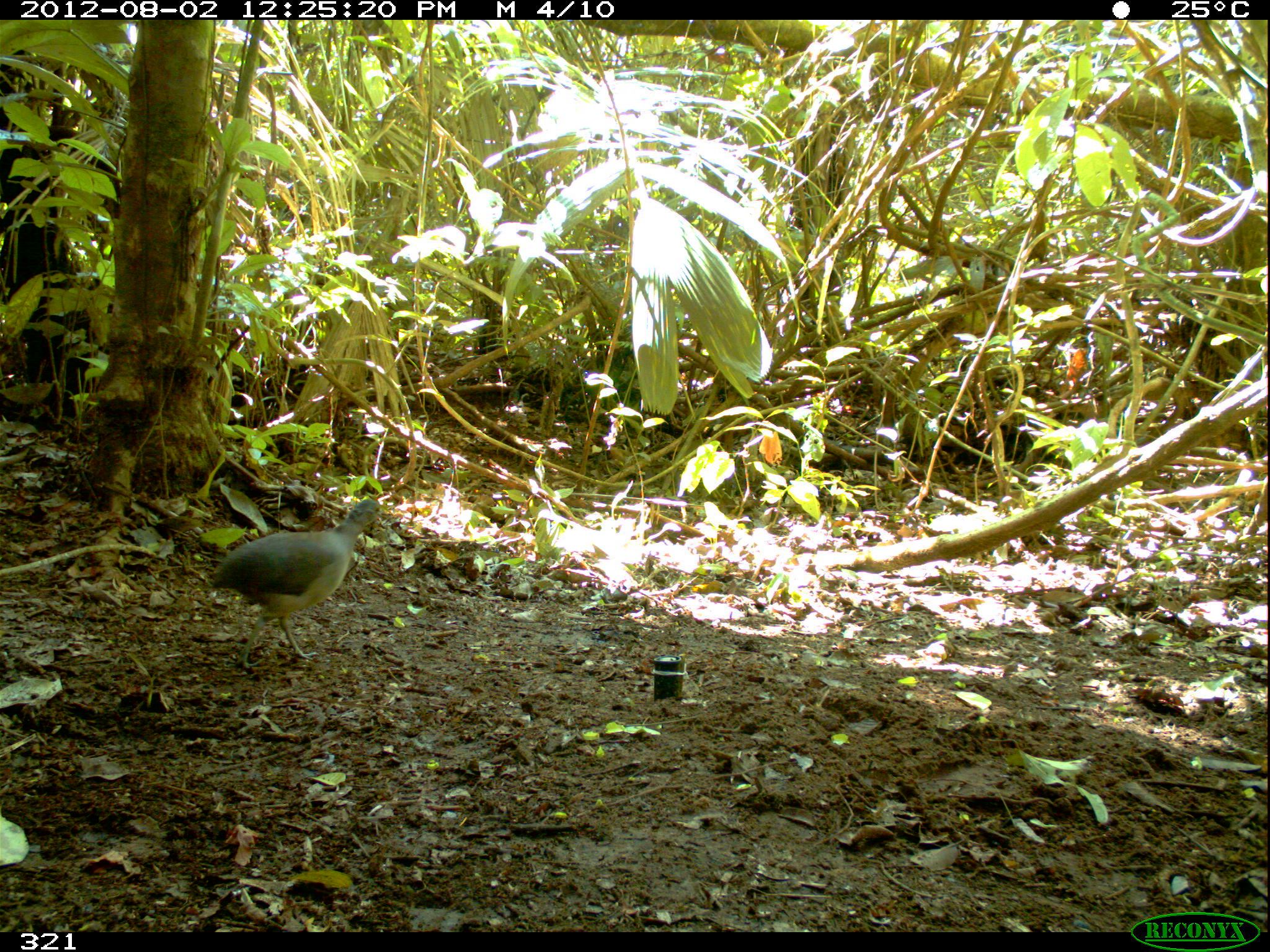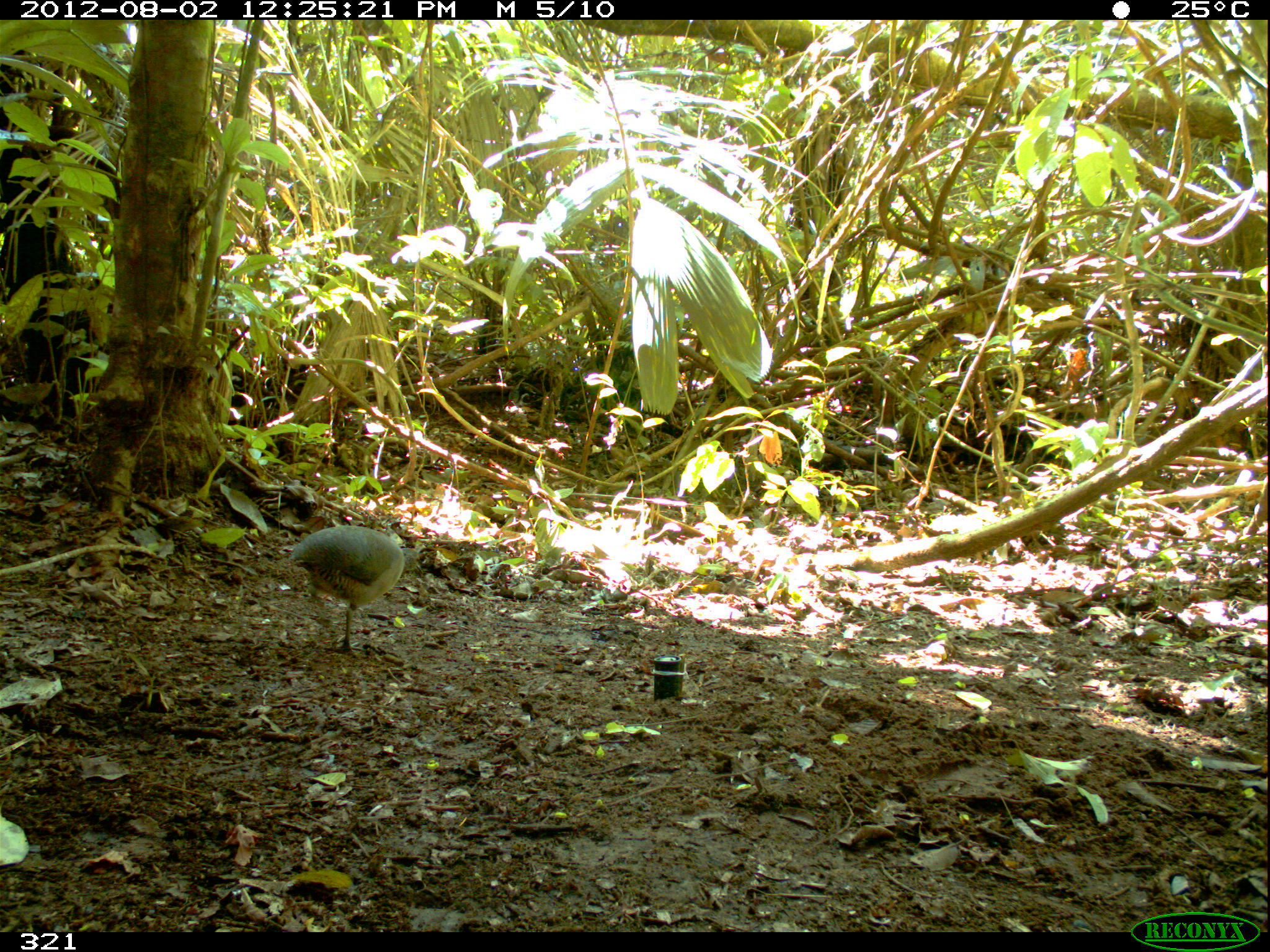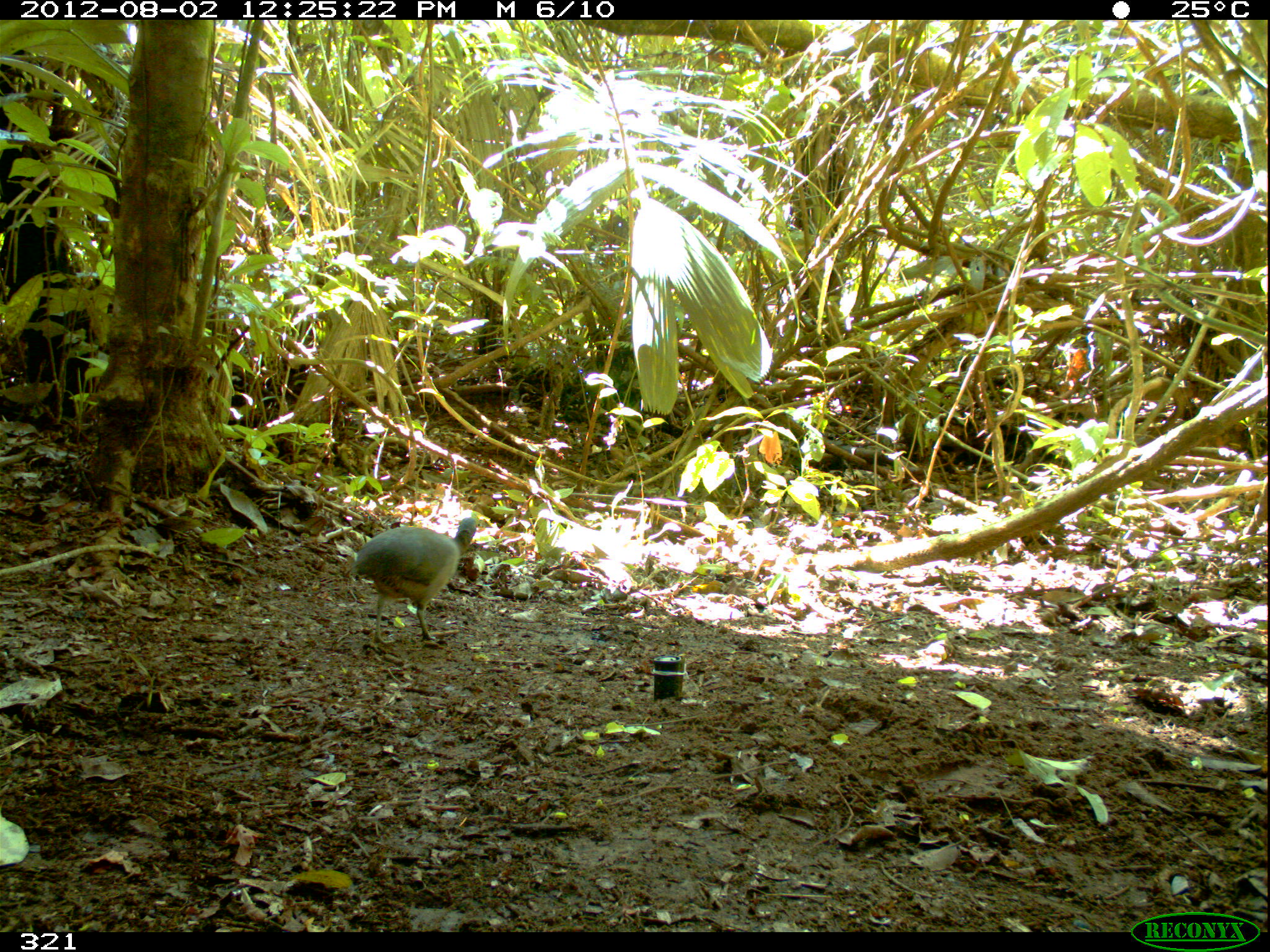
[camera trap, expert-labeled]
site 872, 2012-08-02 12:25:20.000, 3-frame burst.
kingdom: Animalia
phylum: Chordata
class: Aves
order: Galliformes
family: Phasianidae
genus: Alectoris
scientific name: Alectoris rufa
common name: red-legged partridge